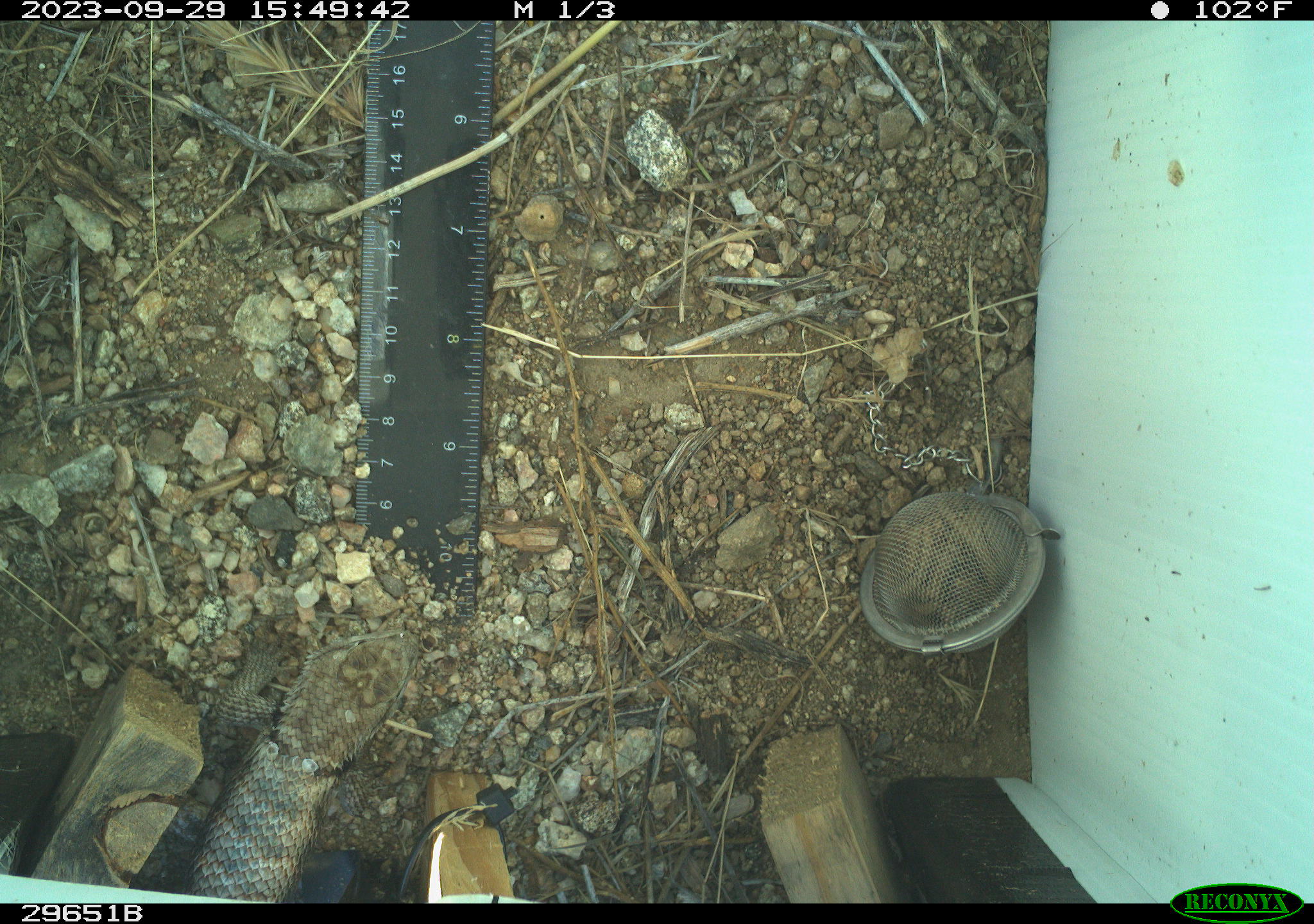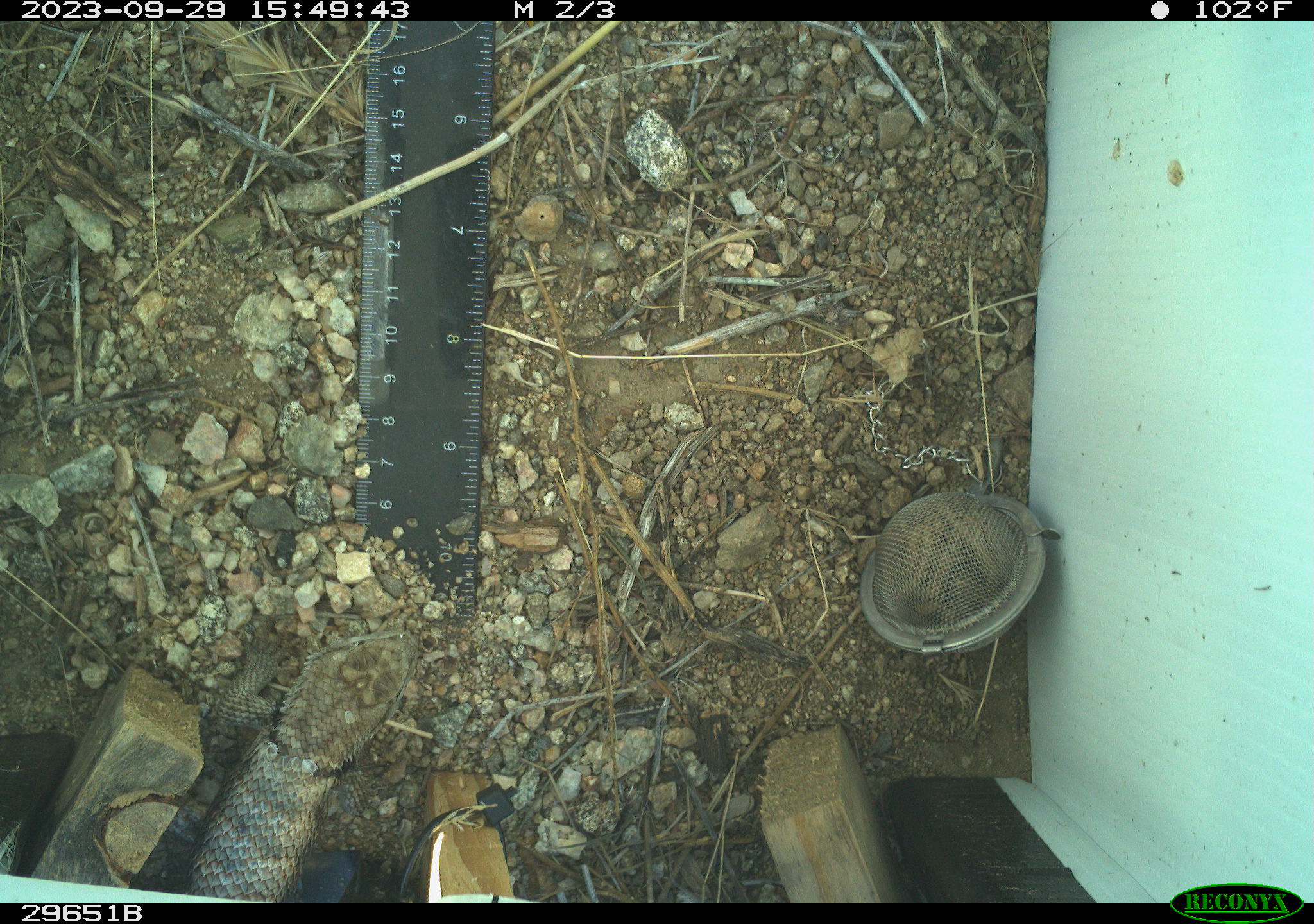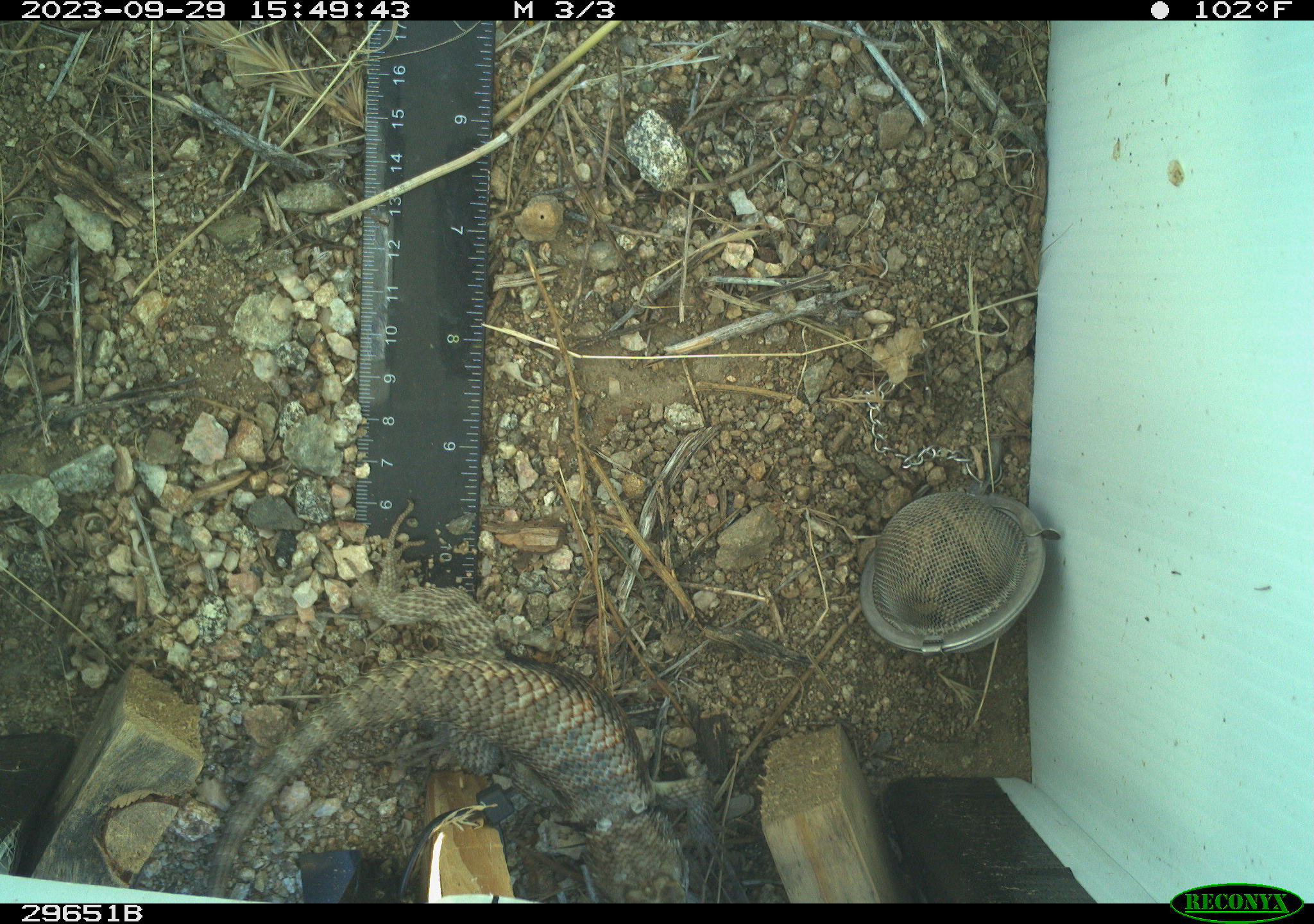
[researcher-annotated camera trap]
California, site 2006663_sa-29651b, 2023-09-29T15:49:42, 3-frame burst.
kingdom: Animalia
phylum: Chordata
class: Reptilia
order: Squamata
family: Phrynosomatidae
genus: Sceloporus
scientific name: Sceloporus uniformis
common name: yellow-backed spiny lizard